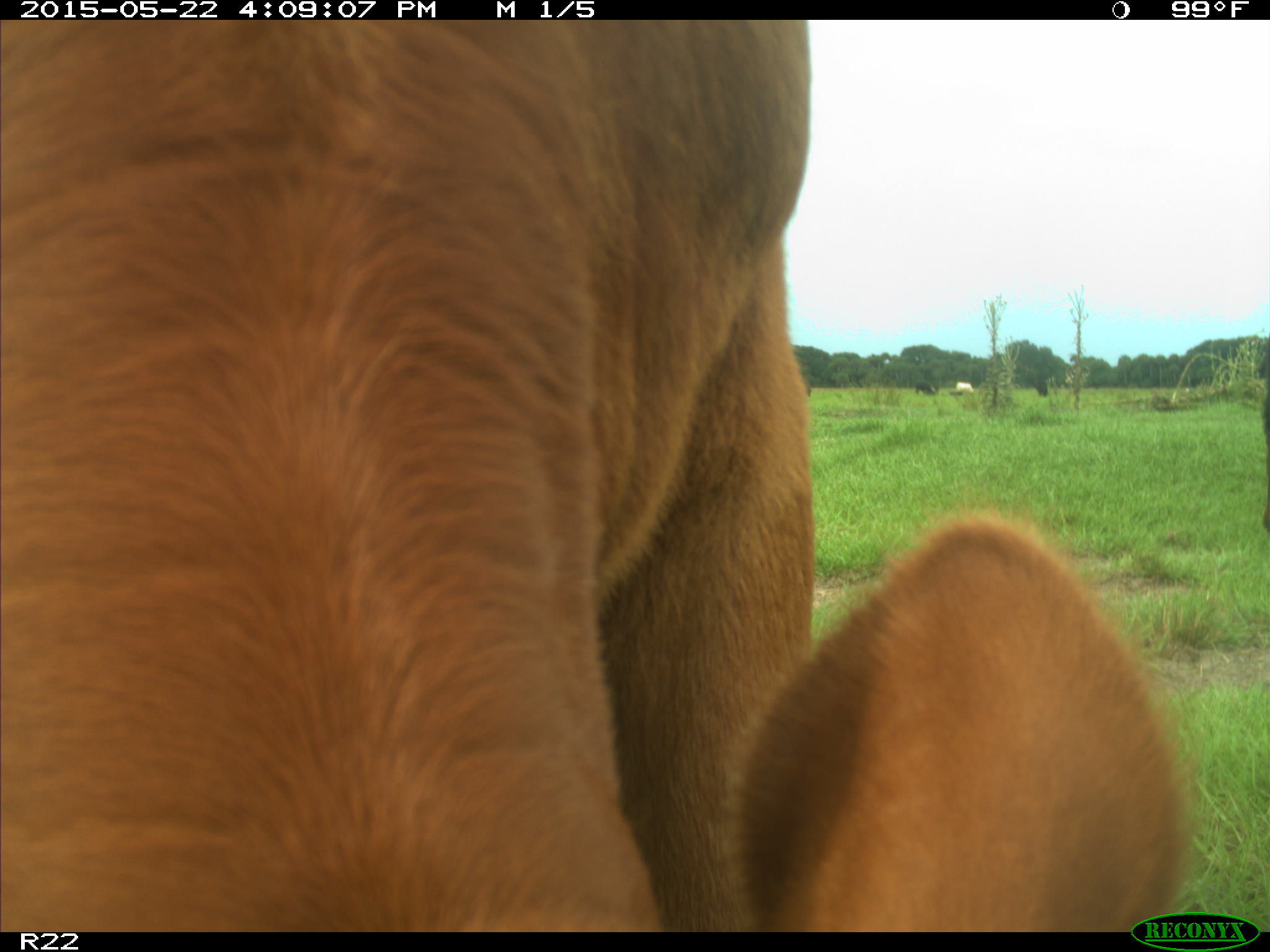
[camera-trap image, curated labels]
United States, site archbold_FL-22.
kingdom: Animalia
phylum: Chordata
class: Mammalia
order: Artiodactyla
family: Bovidae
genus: Bos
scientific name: Bos taurus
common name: domestic cow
Bos taurus (domestic cow).